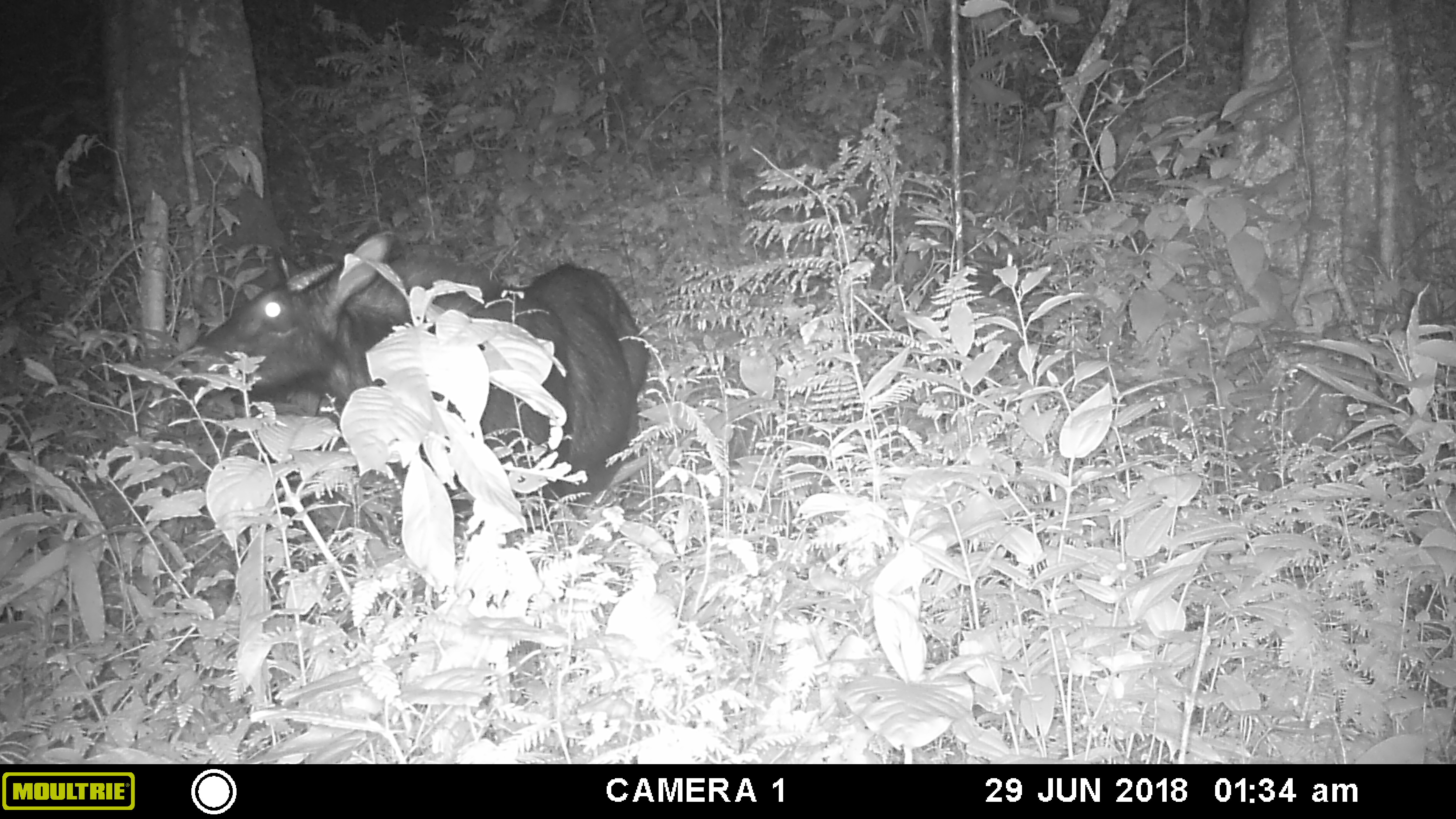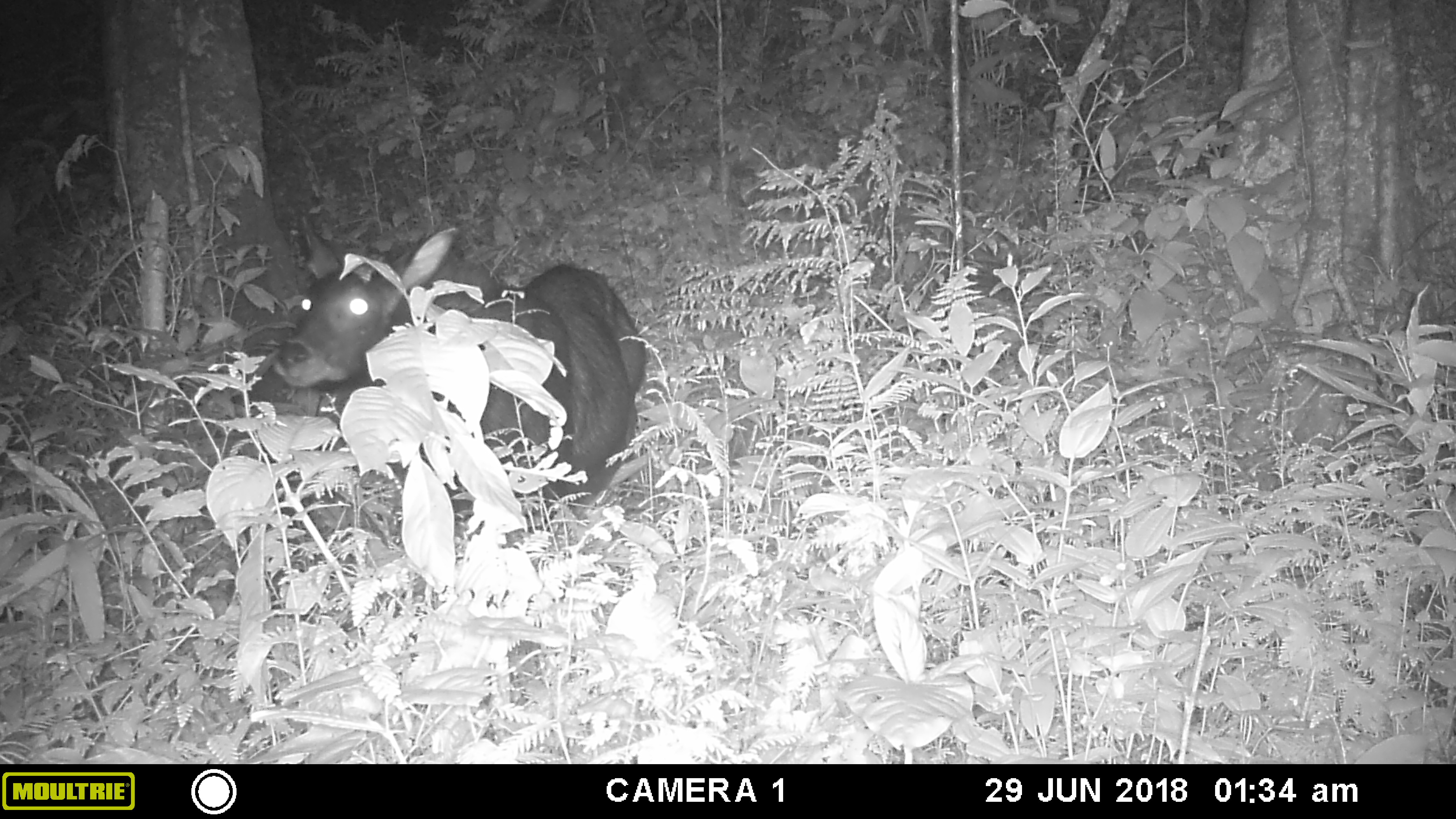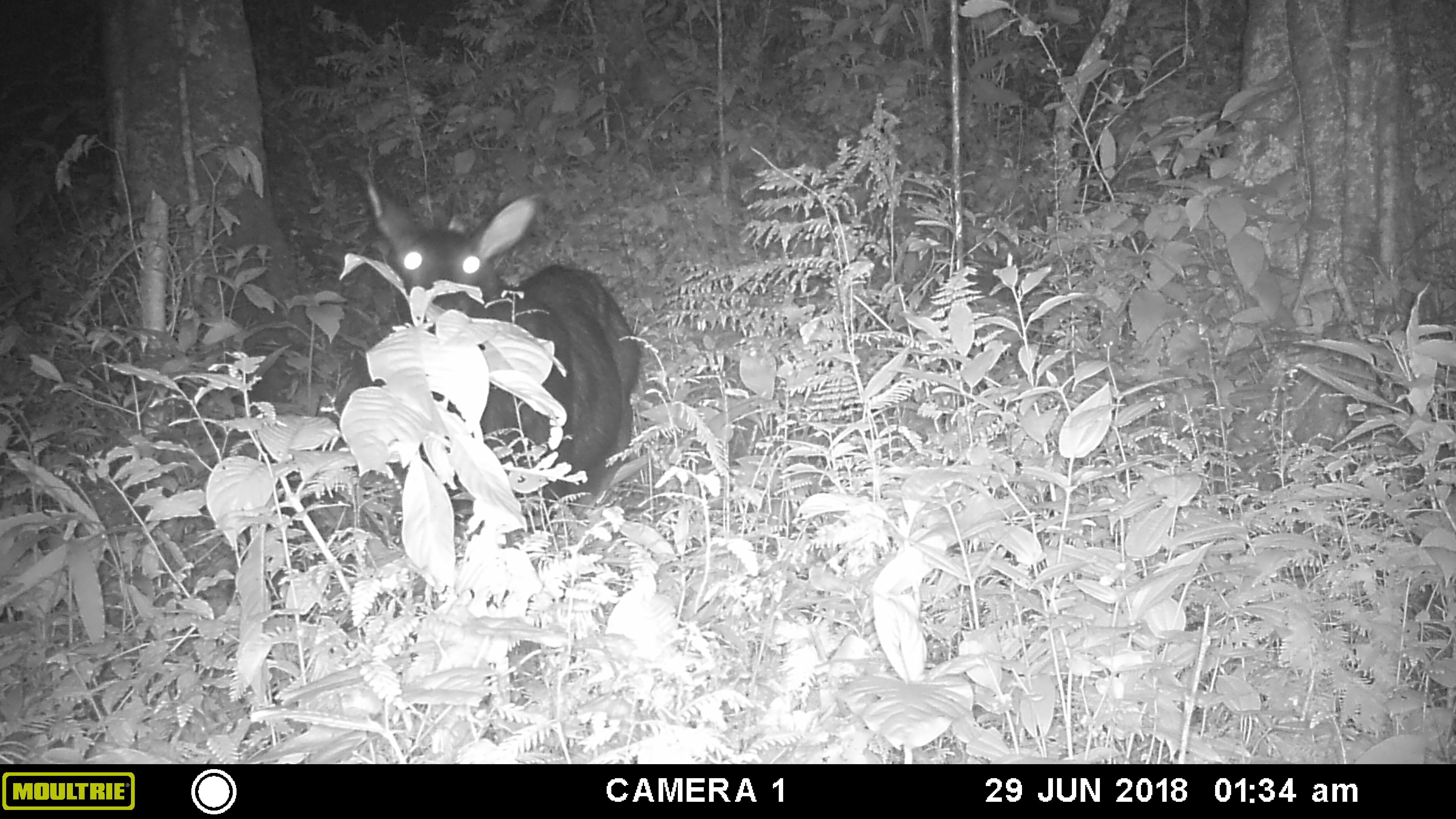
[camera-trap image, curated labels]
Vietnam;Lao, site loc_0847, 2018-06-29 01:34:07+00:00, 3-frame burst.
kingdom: Animalia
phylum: Chordata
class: Mammalia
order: Artiodactyla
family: Bovidae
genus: Capricornis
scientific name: Capricornis sumatraensis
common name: chinese serow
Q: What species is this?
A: Chinese serow (Capricornis sumatraensis).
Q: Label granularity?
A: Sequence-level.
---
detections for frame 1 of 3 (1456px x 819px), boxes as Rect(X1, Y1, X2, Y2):
chinese serow: Rect(174, 230, 652, 535)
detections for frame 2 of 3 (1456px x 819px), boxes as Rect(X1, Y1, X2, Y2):
chinese serow: Rect(271, 211, 649, 539)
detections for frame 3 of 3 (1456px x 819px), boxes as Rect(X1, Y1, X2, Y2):
chinese serow: Rect(359, 171, 642, 527)